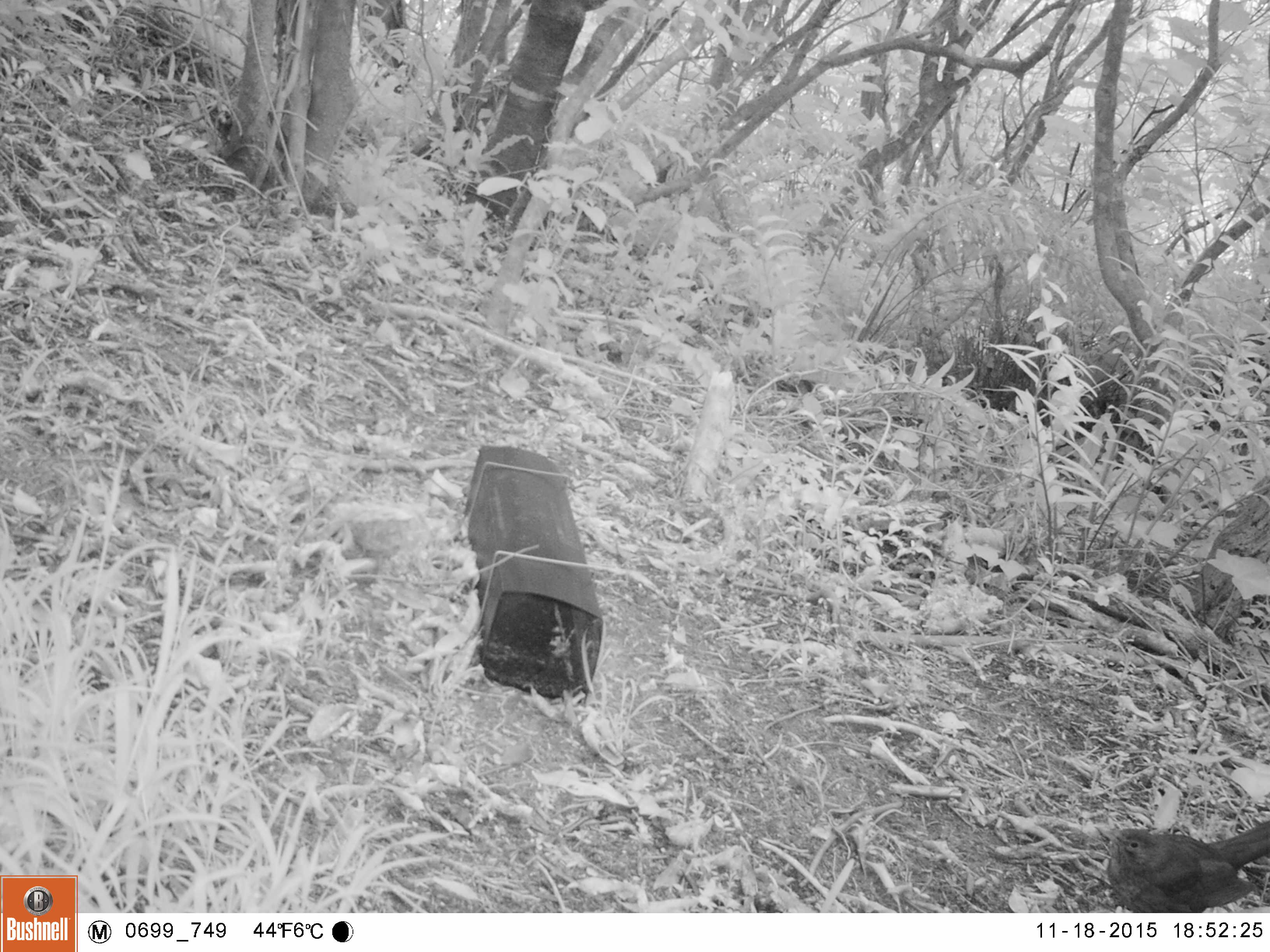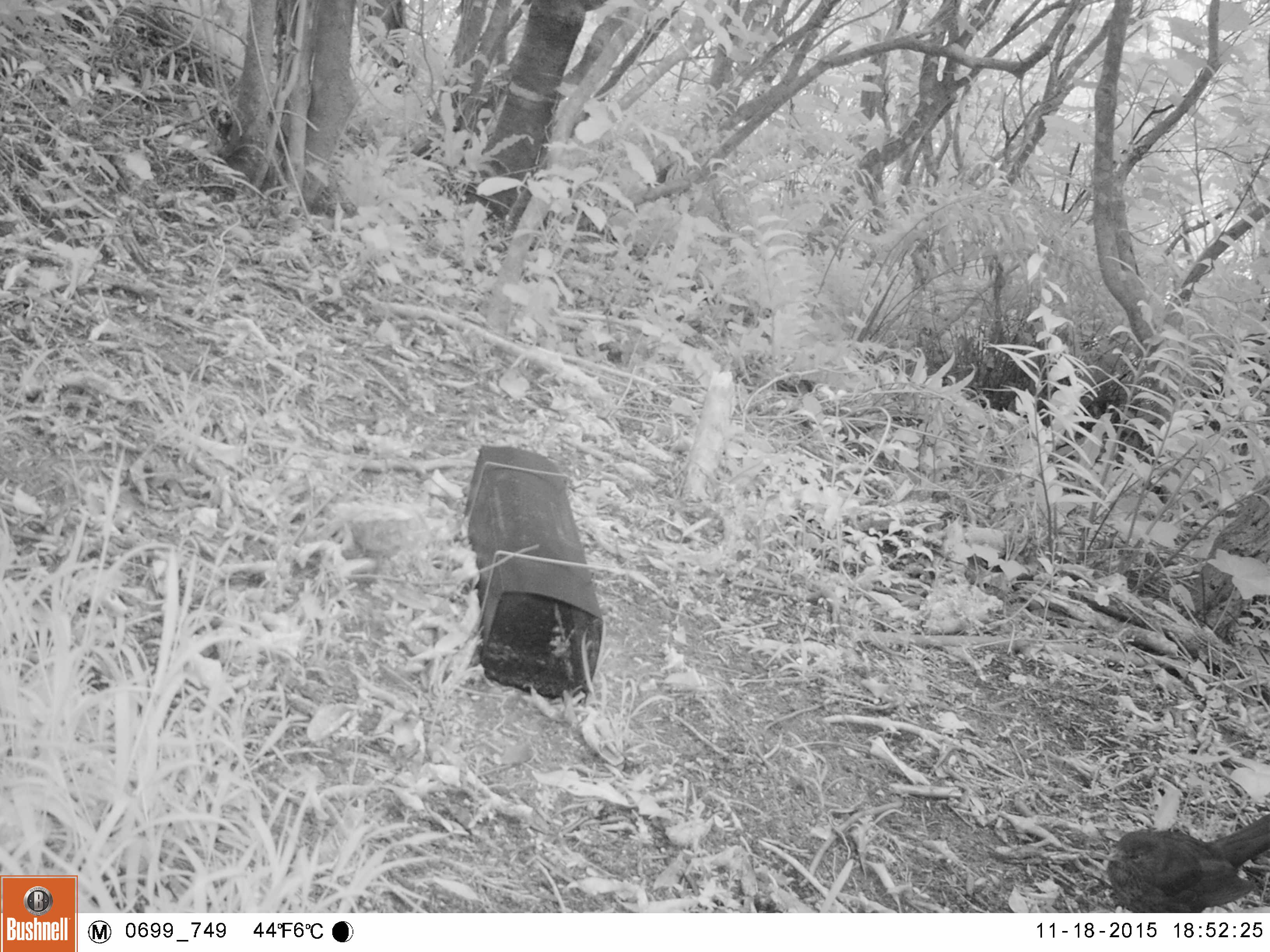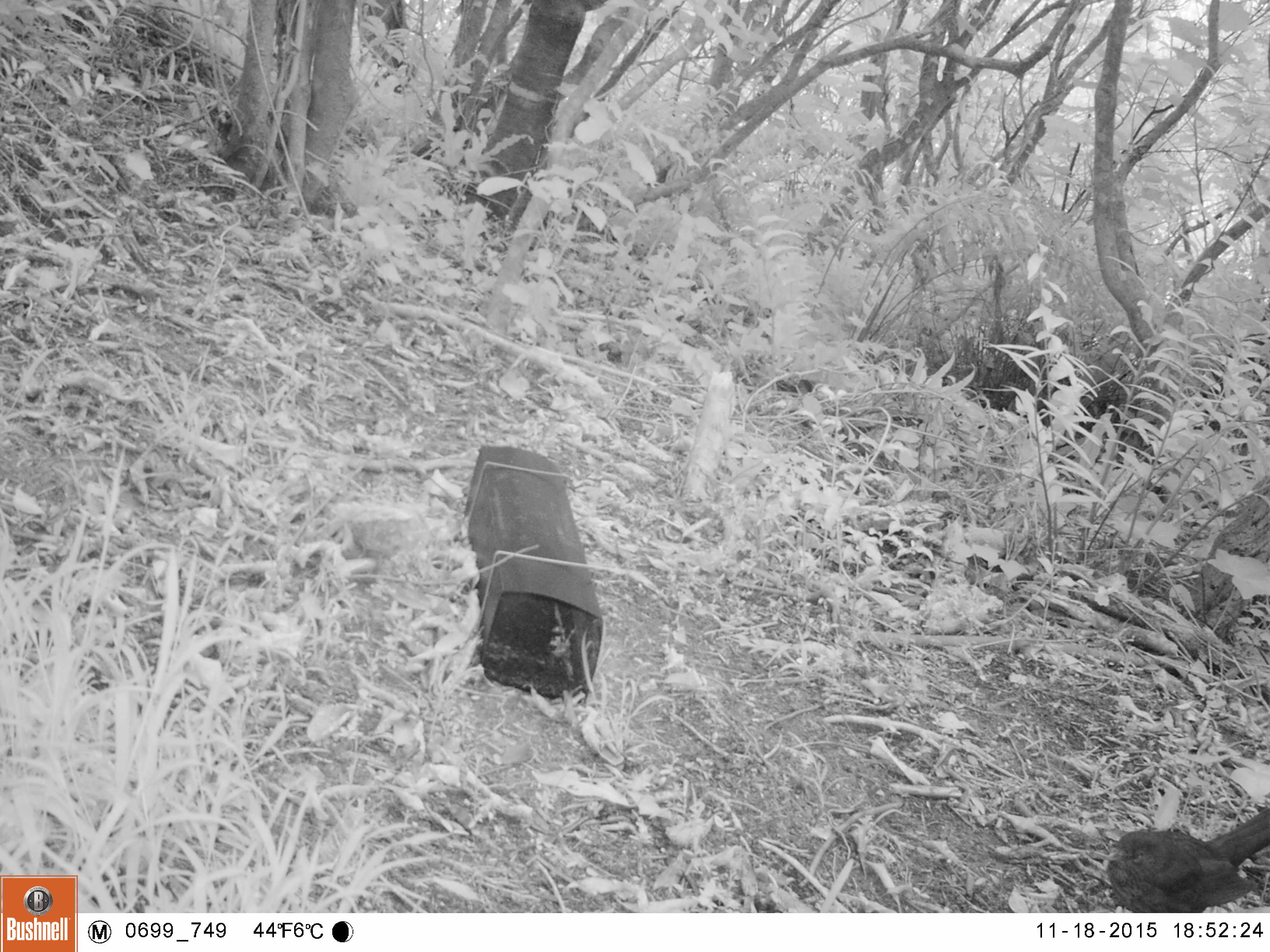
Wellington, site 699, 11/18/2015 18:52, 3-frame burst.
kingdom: Animalia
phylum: Chordata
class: Aves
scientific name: Aves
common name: bird